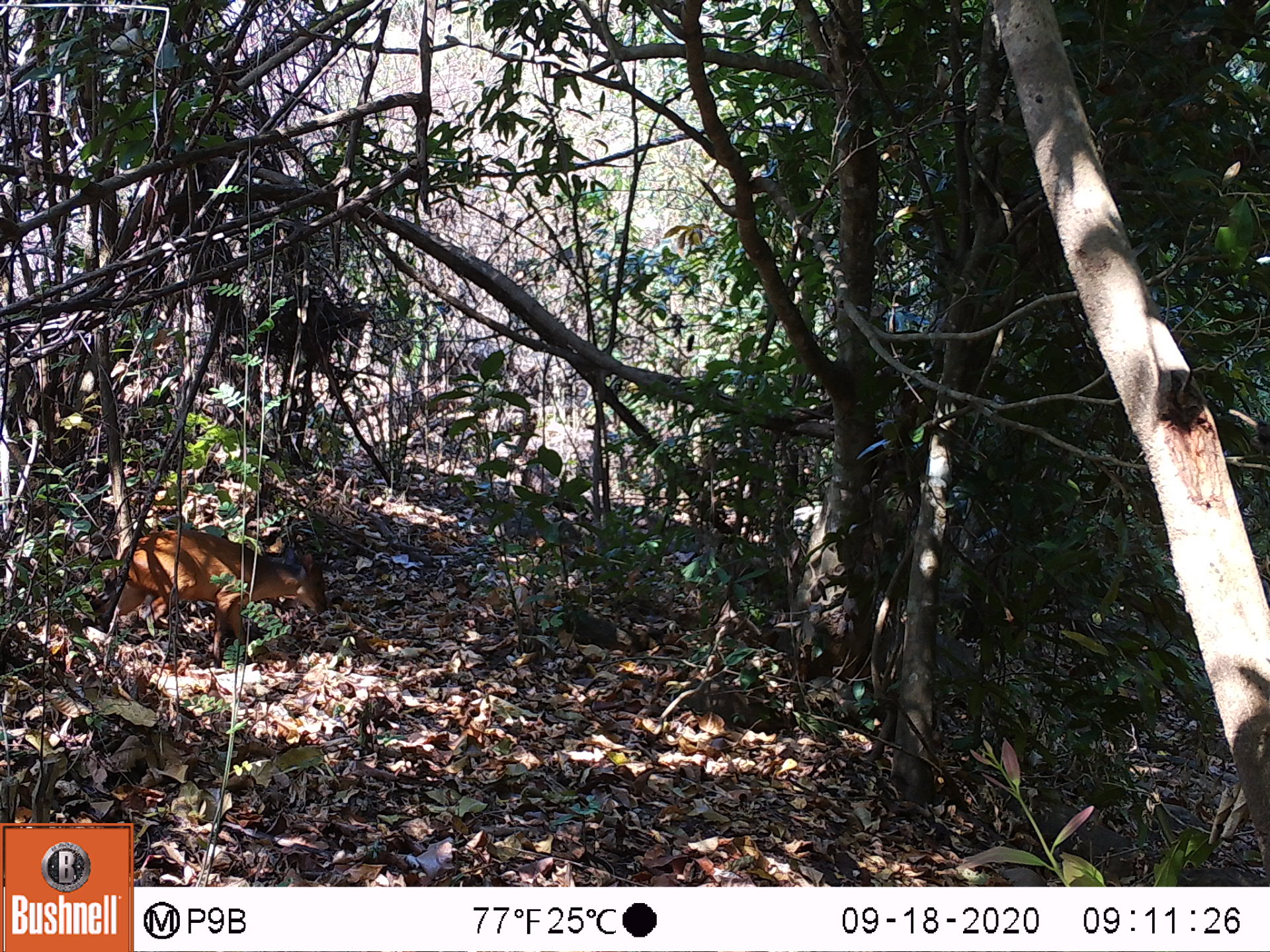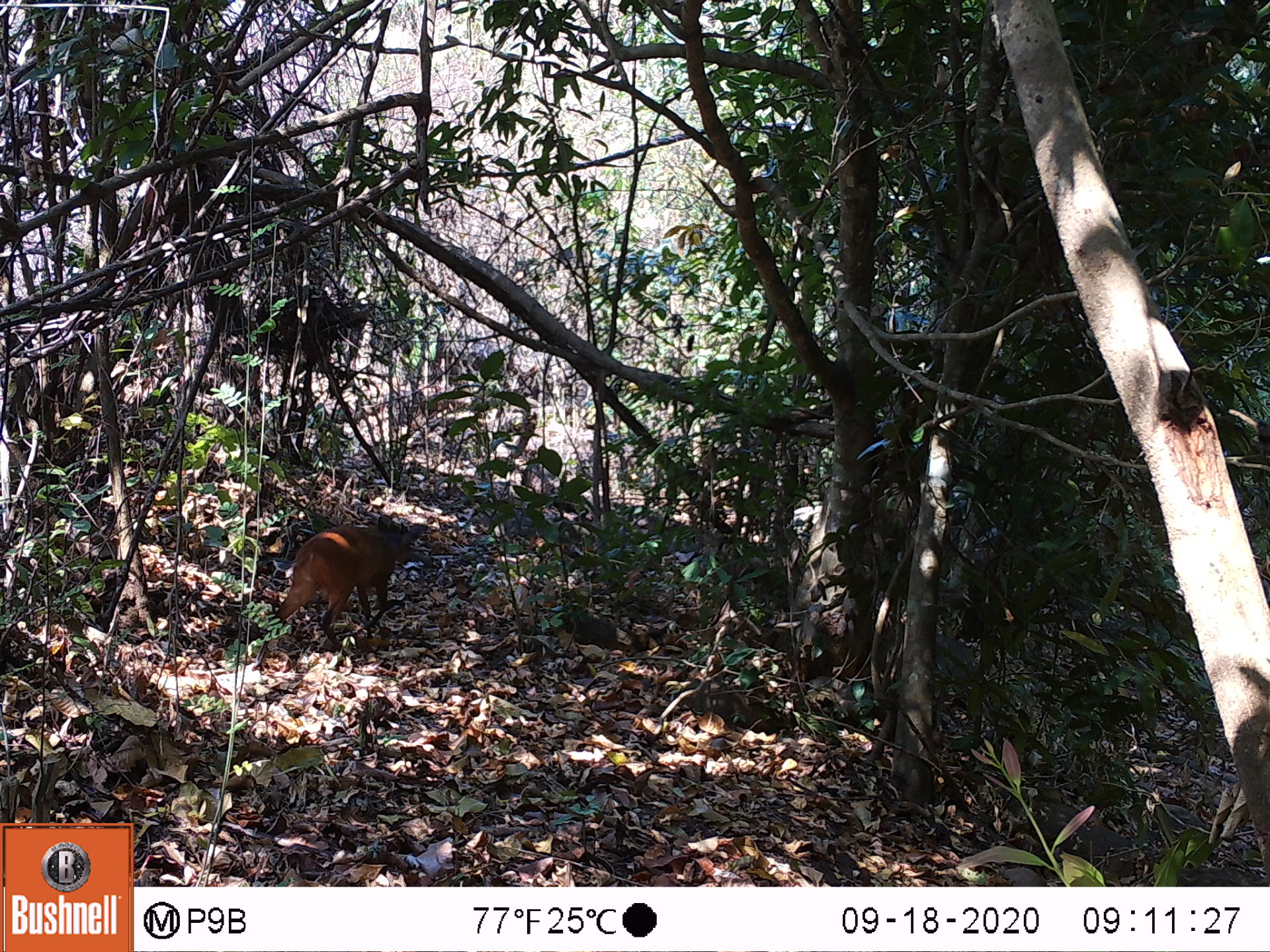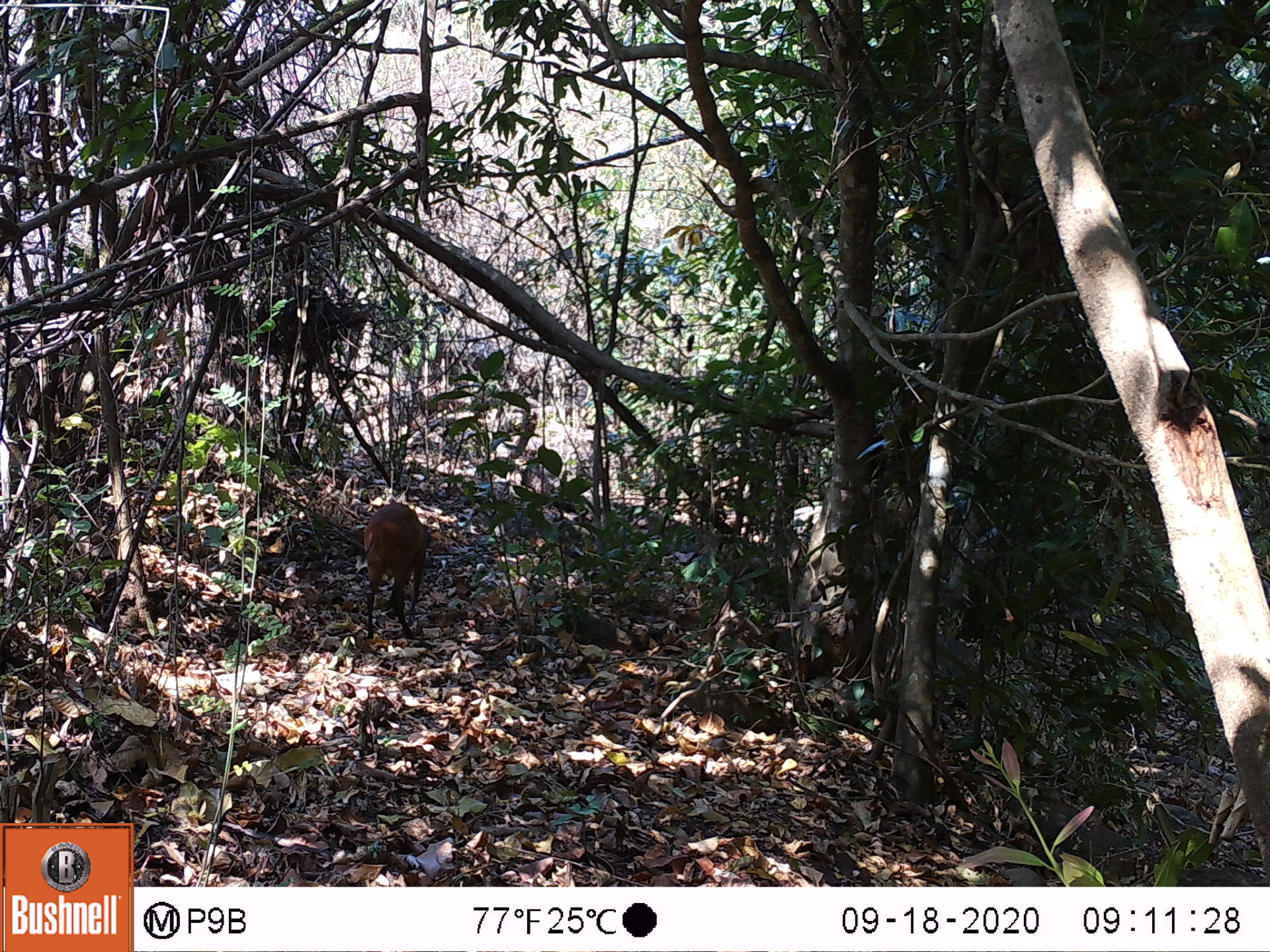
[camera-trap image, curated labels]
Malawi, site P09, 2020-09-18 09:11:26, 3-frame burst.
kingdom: Animalia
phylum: Chordata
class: Mammalia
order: Artiodactyla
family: Bovidae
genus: Cephalophorus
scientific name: Cephalophorus natalensis natalensis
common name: red duiker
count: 1